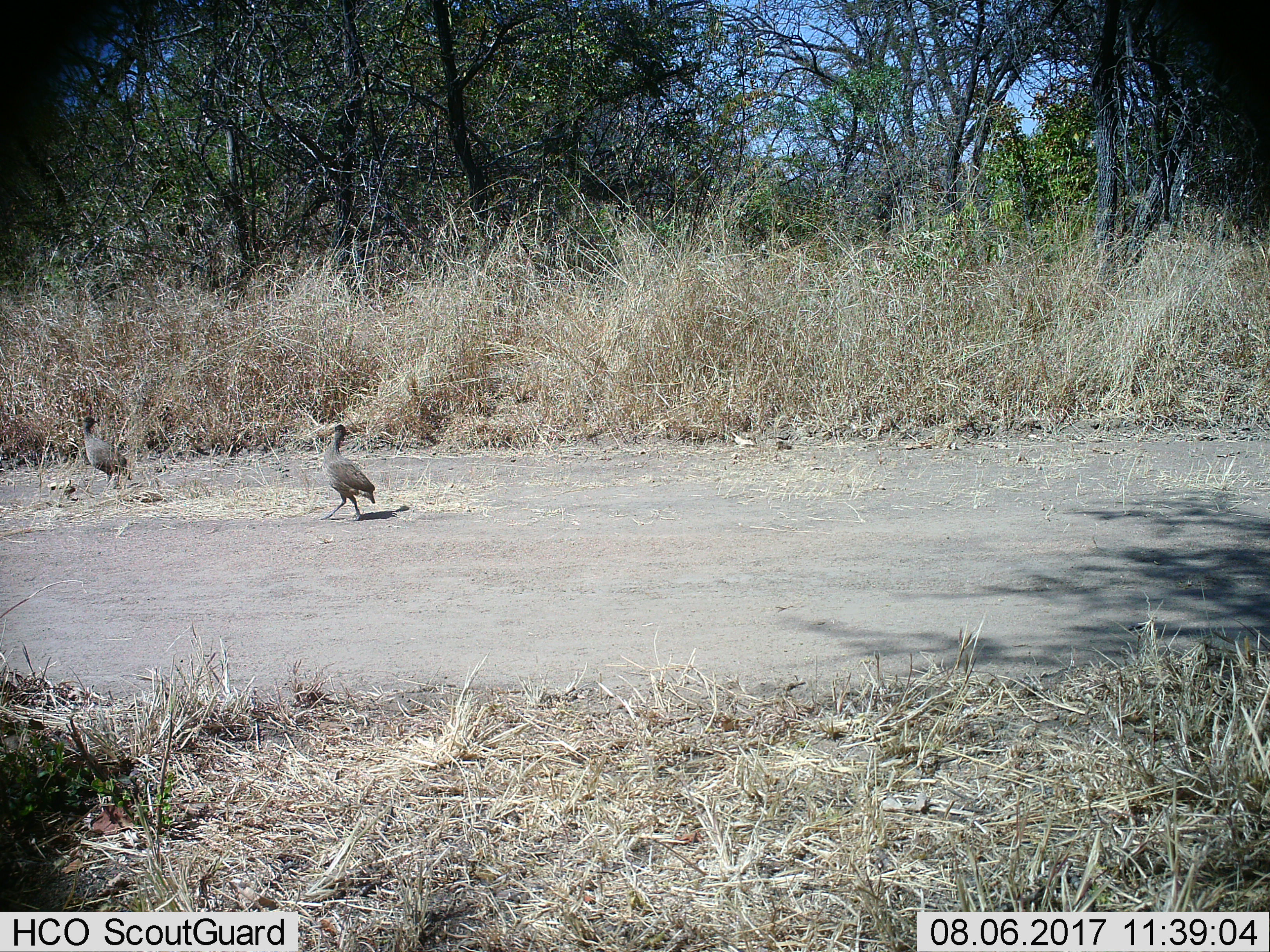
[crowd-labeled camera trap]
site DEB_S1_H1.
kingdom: Animalia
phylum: Chordata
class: Aves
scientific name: Aves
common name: bird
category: birdother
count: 2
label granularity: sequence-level